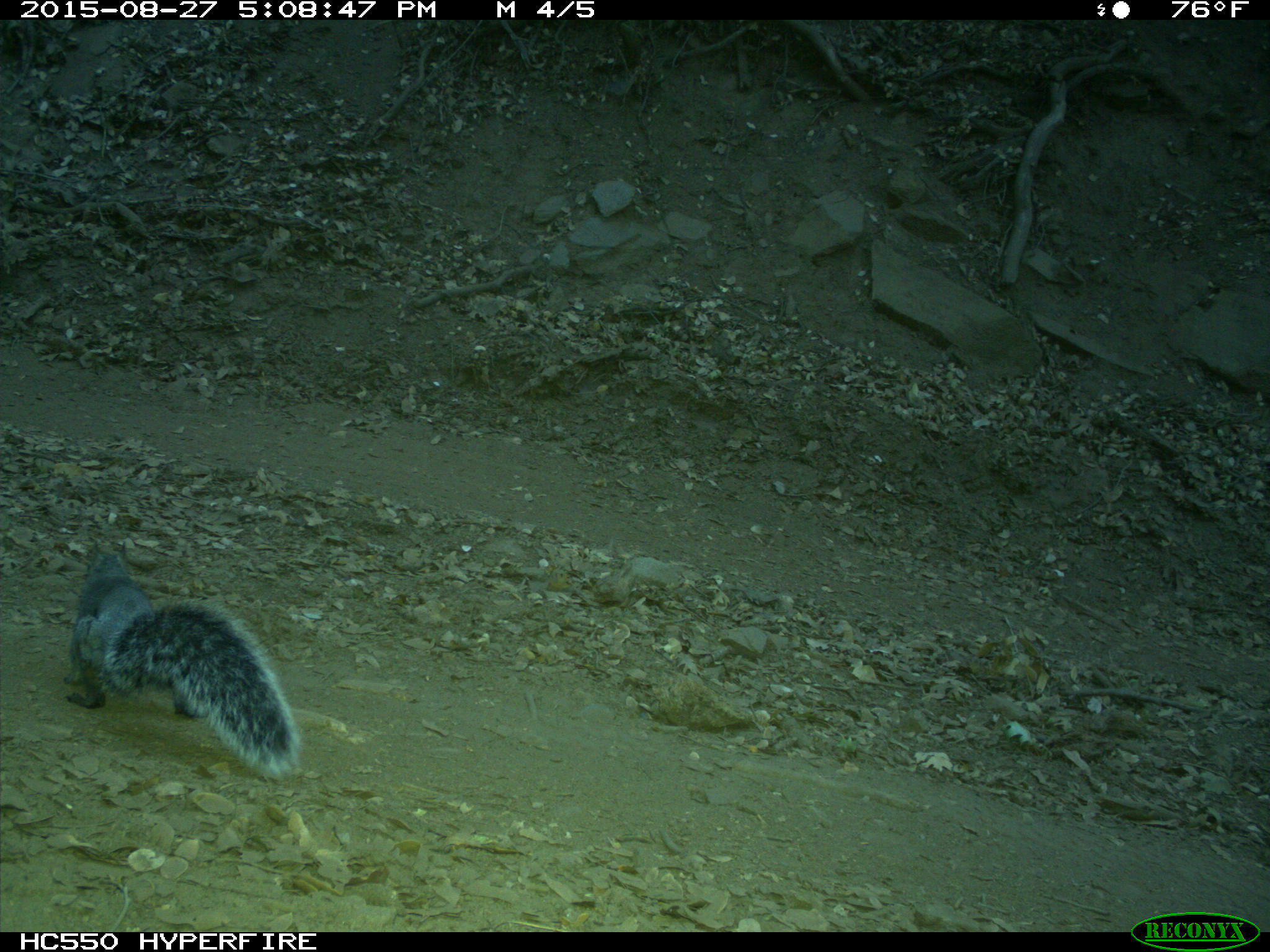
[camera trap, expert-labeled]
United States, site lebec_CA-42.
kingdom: Animalia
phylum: Chordata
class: Mammalia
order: Rodentia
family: Sciuridae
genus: Sciurus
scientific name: Sciurus carolinensis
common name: eastern gray squirrel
Sciurus carolinensis (eastern gray squirrel).